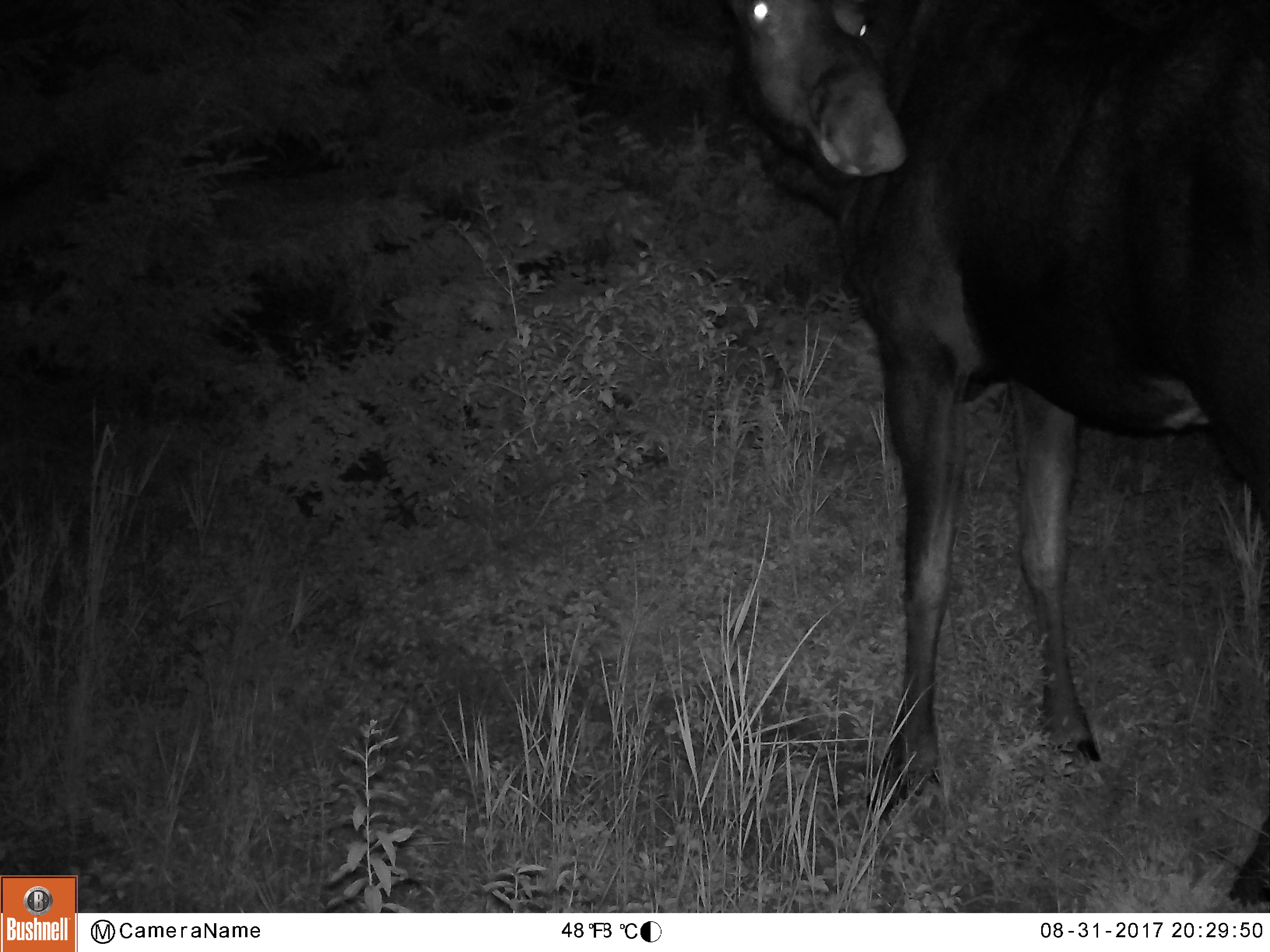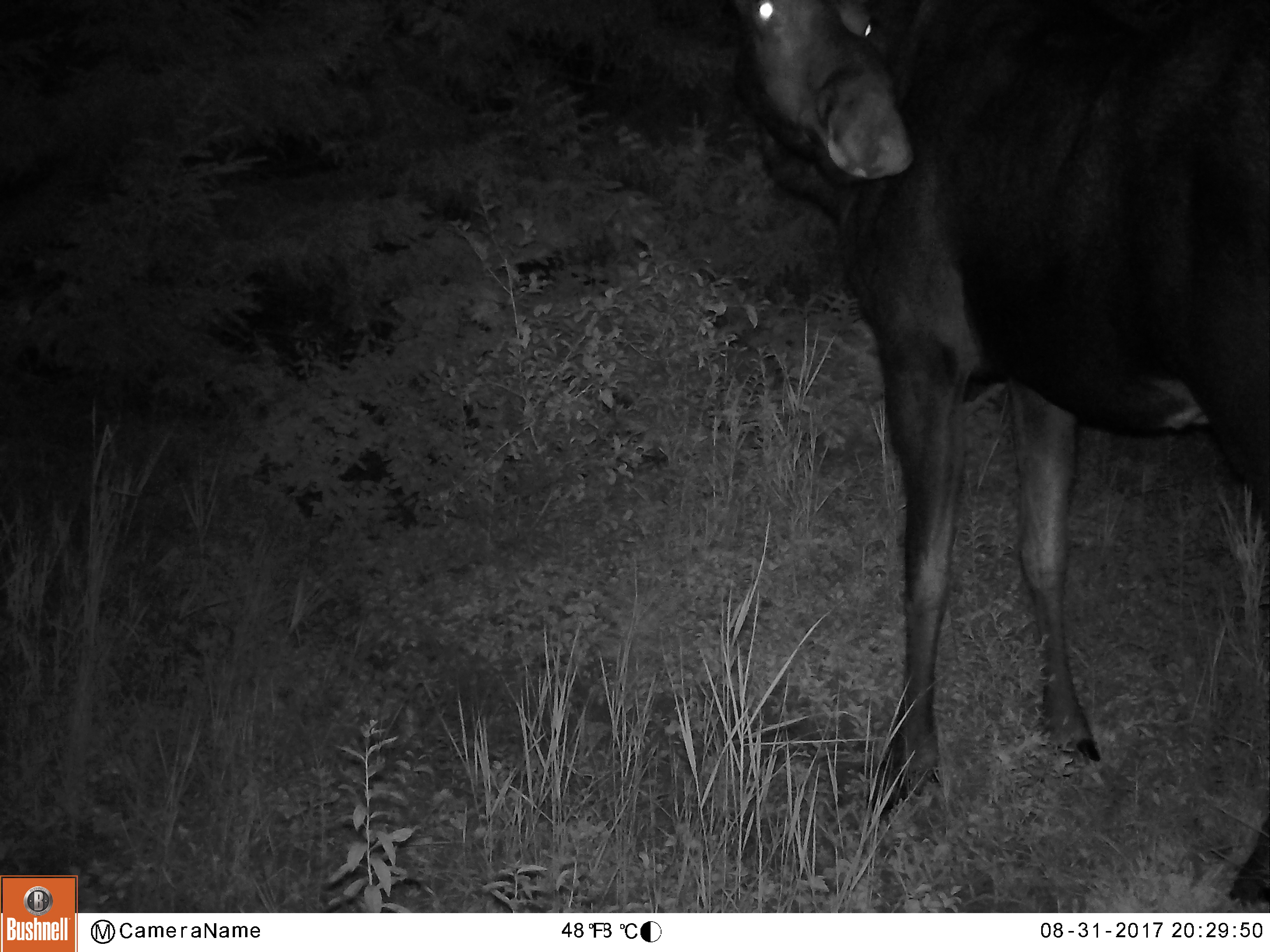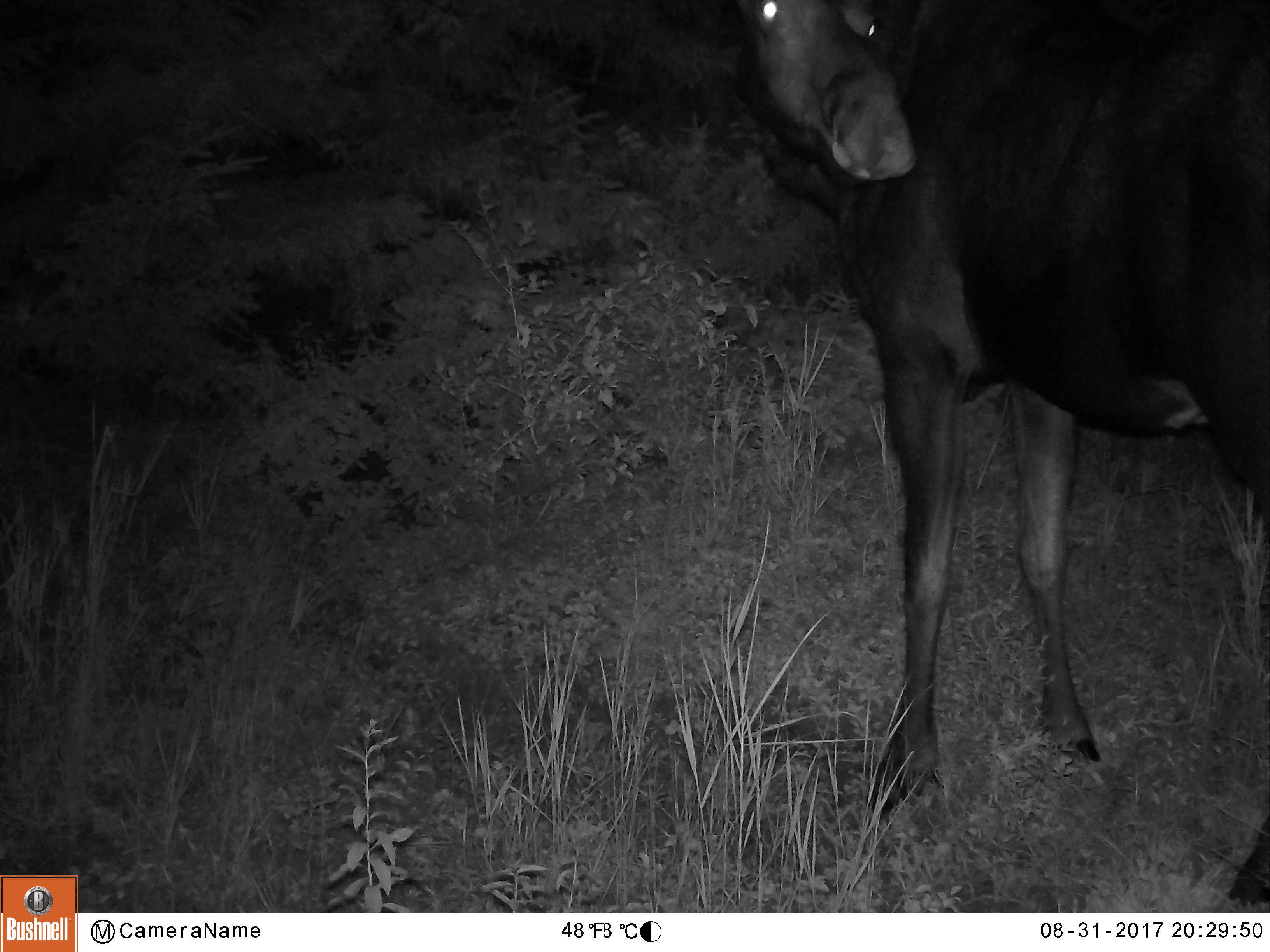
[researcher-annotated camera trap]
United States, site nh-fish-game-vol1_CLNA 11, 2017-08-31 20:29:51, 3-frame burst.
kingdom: Animalia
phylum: Chordata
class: Mammalia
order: Artiodactyla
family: Cervidae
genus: Alces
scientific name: Alces alces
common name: moose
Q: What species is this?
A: Moose (Alces alces).